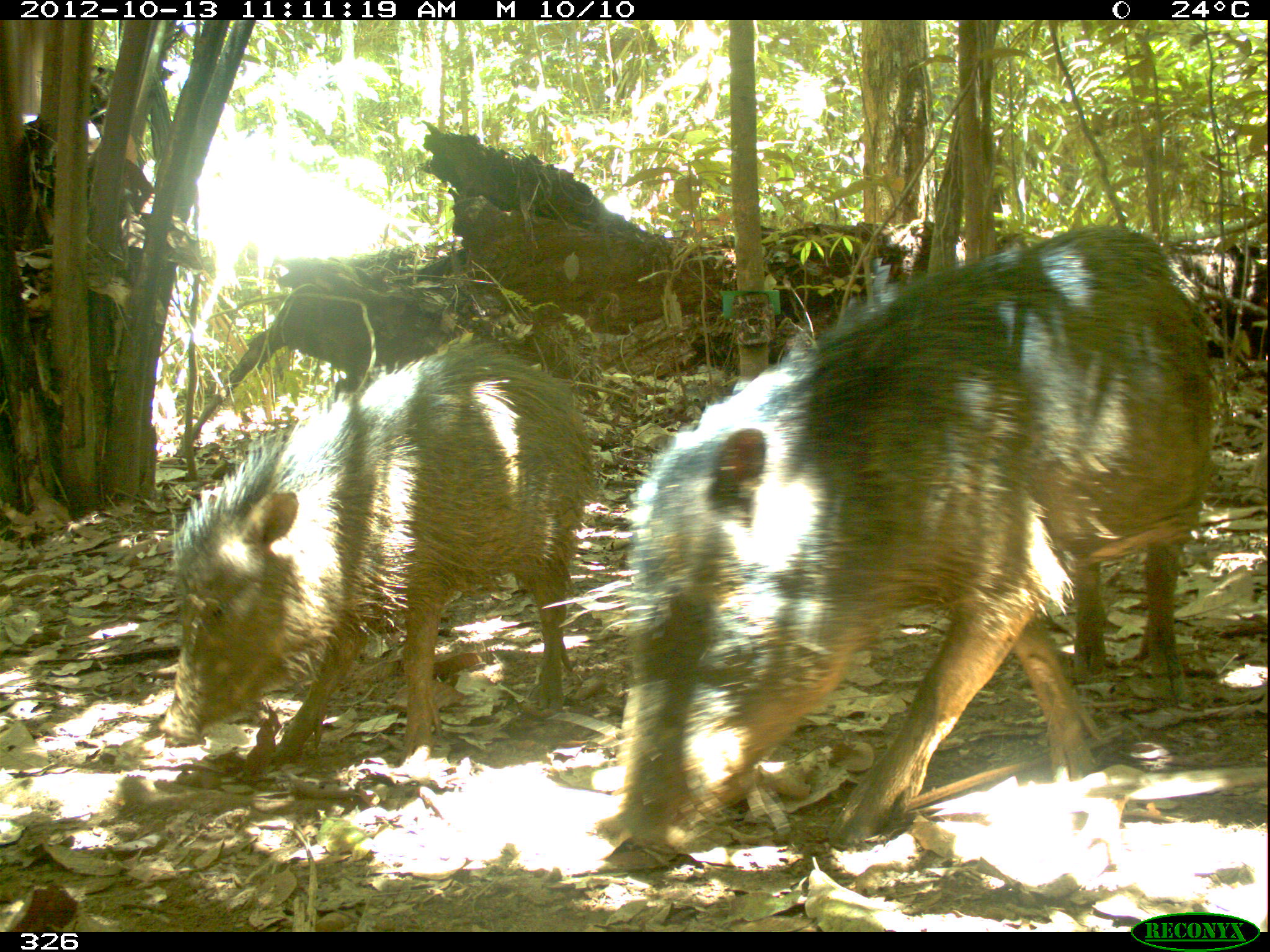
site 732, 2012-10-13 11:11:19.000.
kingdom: Animalia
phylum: Chordata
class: Mammalia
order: Artiodactyla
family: Tayassuidae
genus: Tayassu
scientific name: Tayassu pecari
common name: white-lipped peccary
Tayassu pecari (white-lipped peccary).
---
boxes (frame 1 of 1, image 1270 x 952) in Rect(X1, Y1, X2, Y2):
tayassu pecari: Rect(598, 223, 1217, 854); Rect(158, 339, 594, 770)